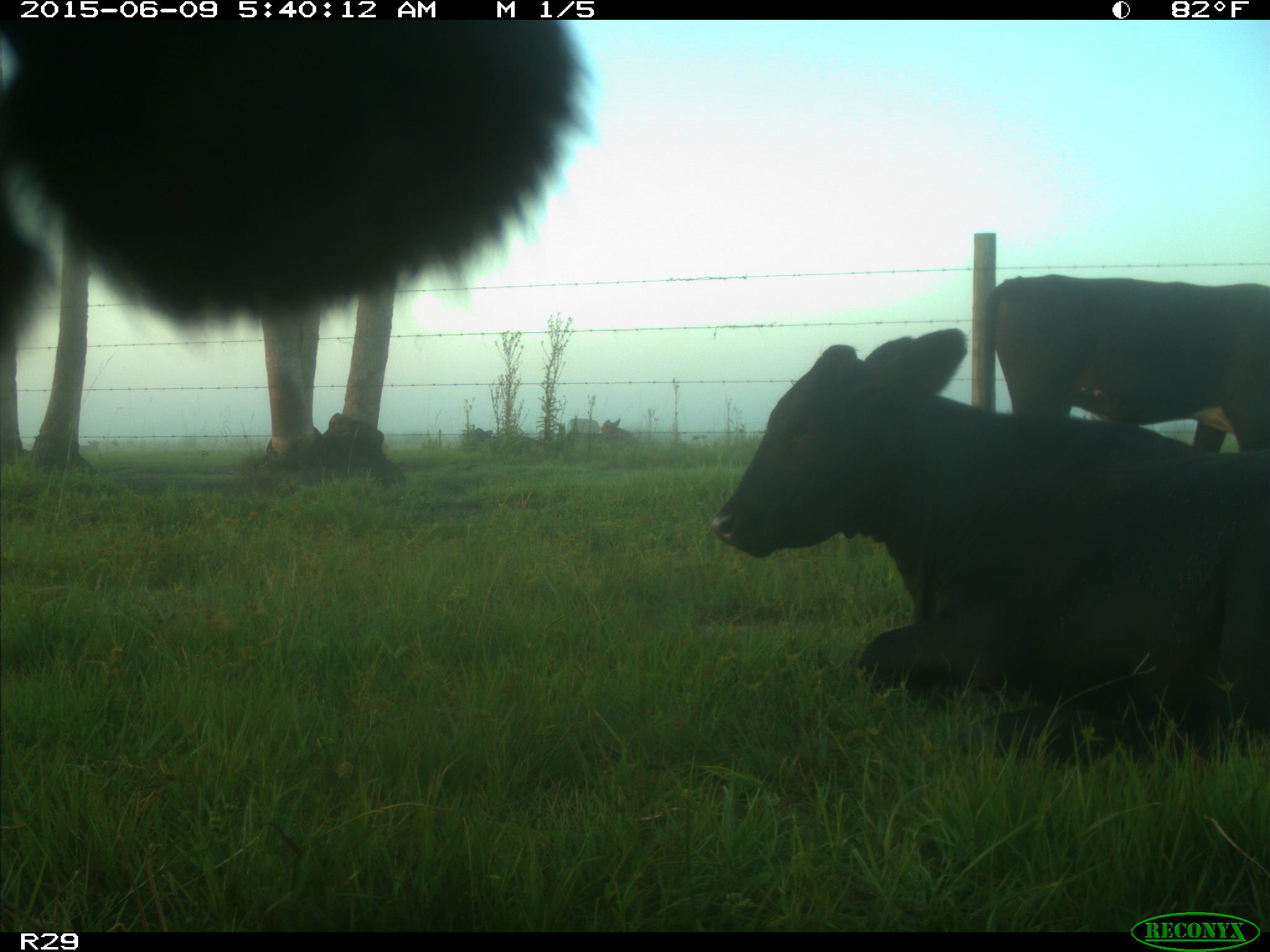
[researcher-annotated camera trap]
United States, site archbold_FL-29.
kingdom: Animalia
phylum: Chordata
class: Mammalia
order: Artiodactyla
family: Bovidae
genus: Bos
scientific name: Bos taurus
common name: domestic cow